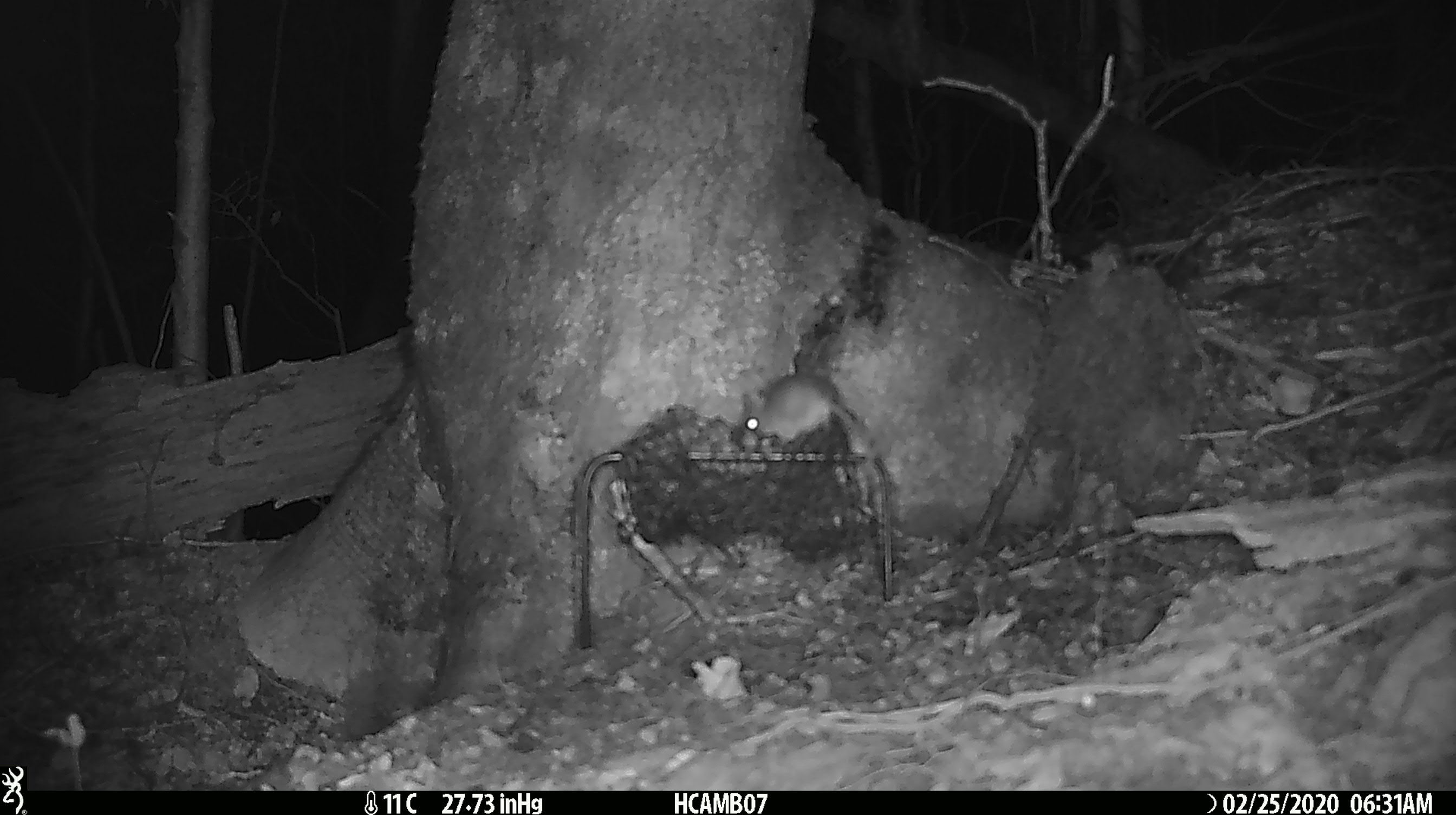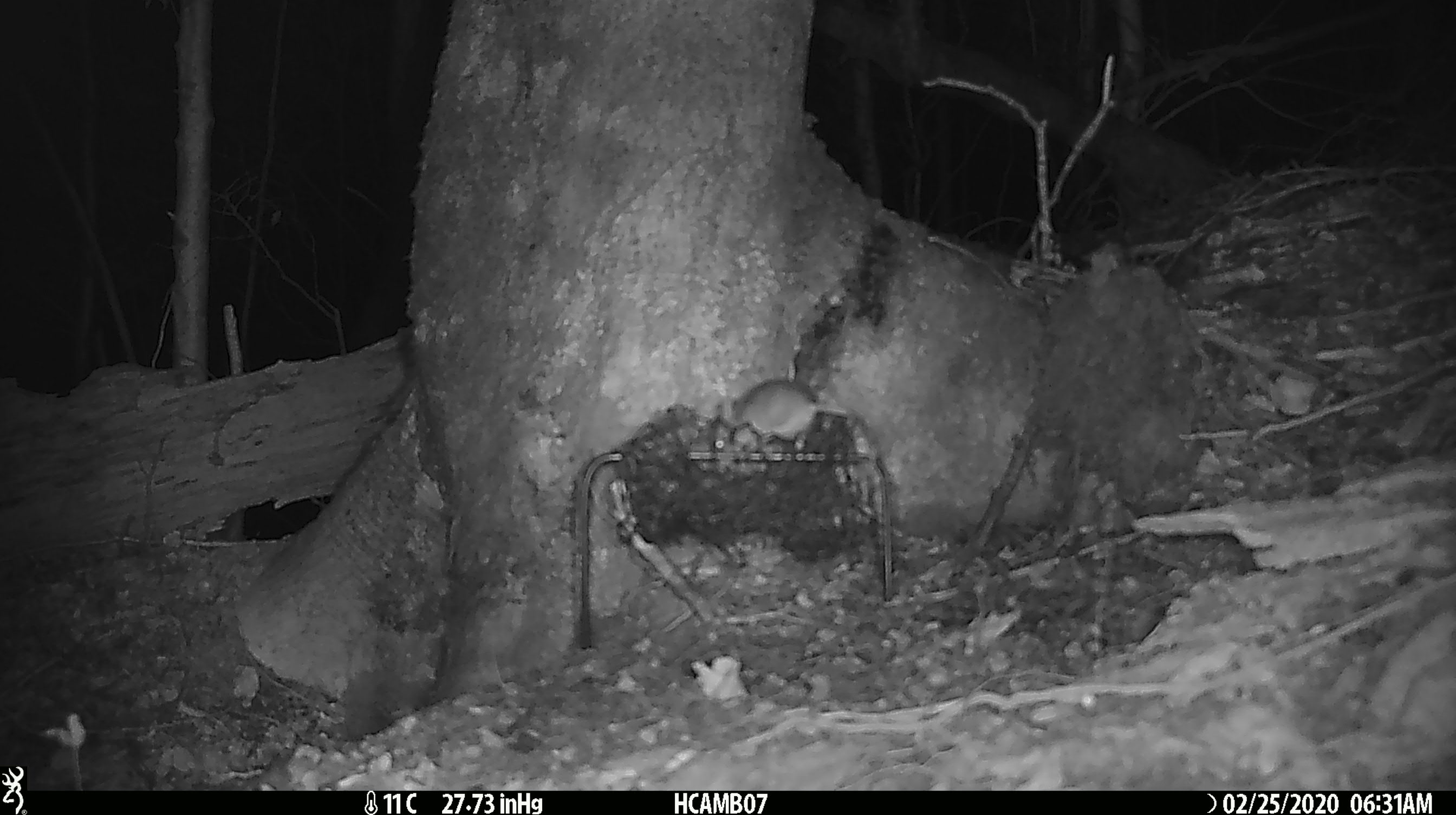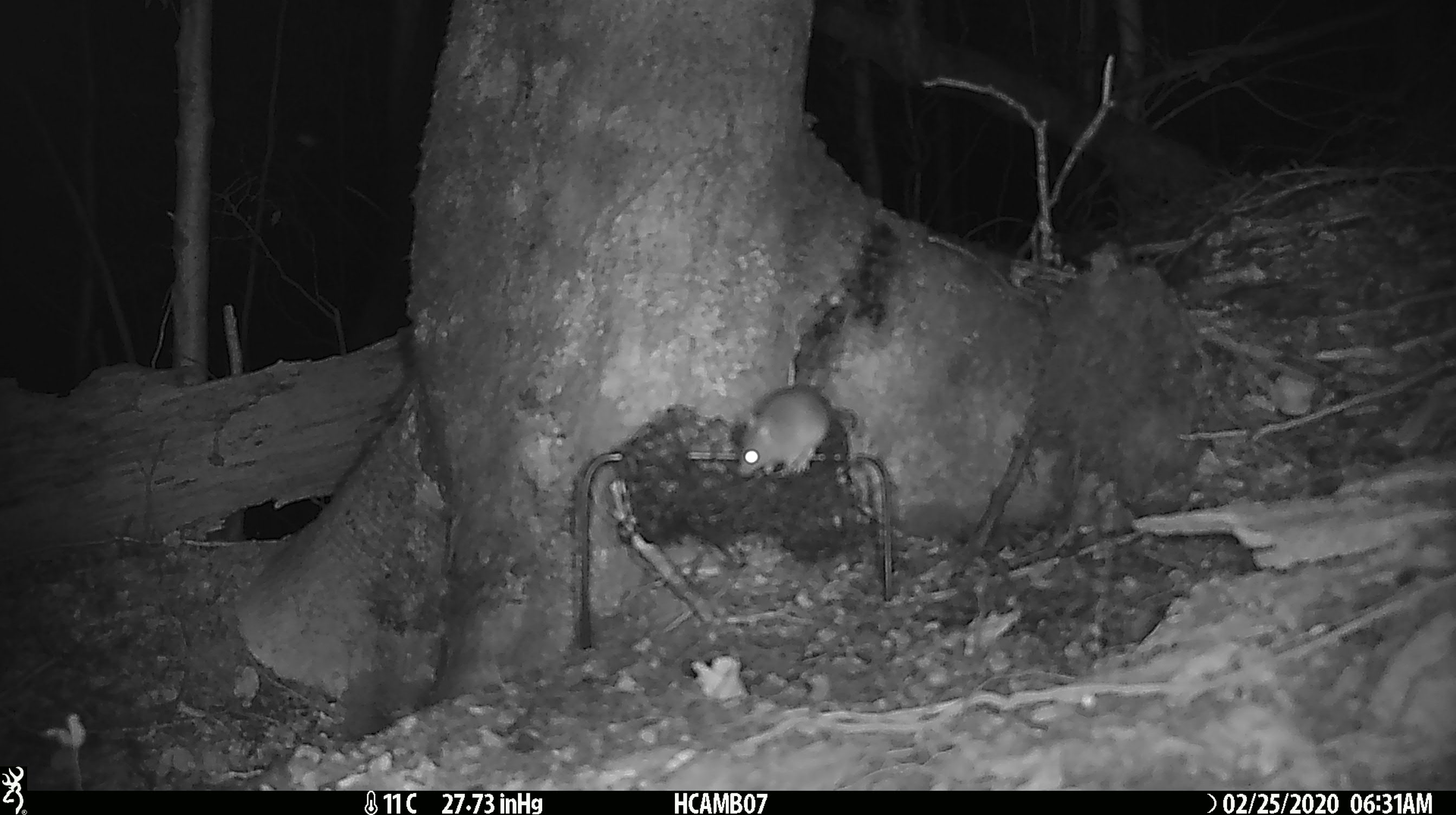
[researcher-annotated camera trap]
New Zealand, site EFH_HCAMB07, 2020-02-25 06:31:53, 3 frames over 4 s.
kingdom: Animalia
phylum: Chordata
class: Mammalia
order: Rodentia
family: Muridae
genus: Mus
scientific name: Mus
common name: mouse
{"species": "mouse (Mus)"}